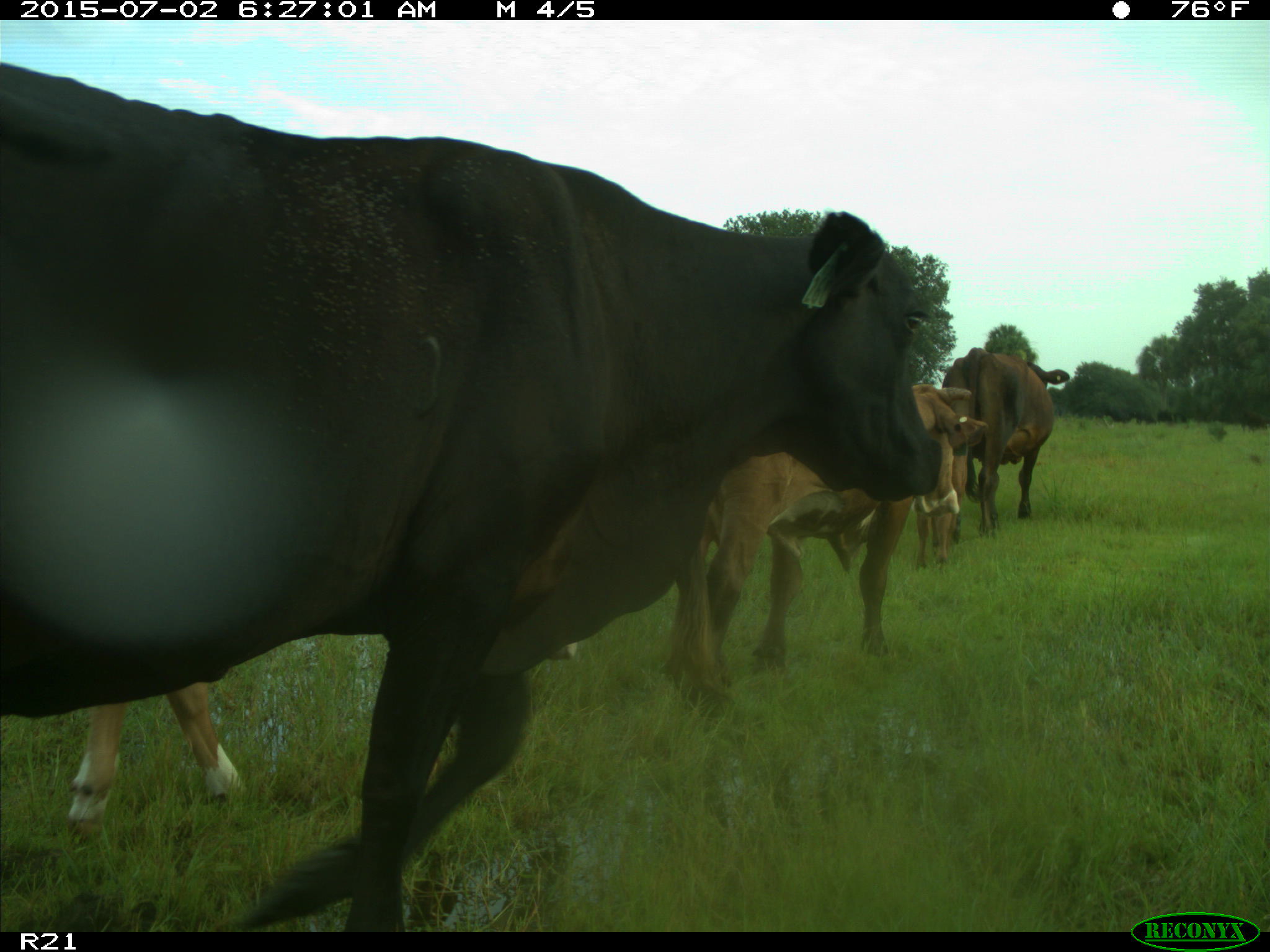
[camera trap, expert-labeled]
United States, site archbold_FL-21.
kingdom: Animalia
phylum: Chordata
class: Mammalia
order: Artiodactyla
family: Bovidae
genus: Bos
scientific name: Bos taurus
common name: domestic cow